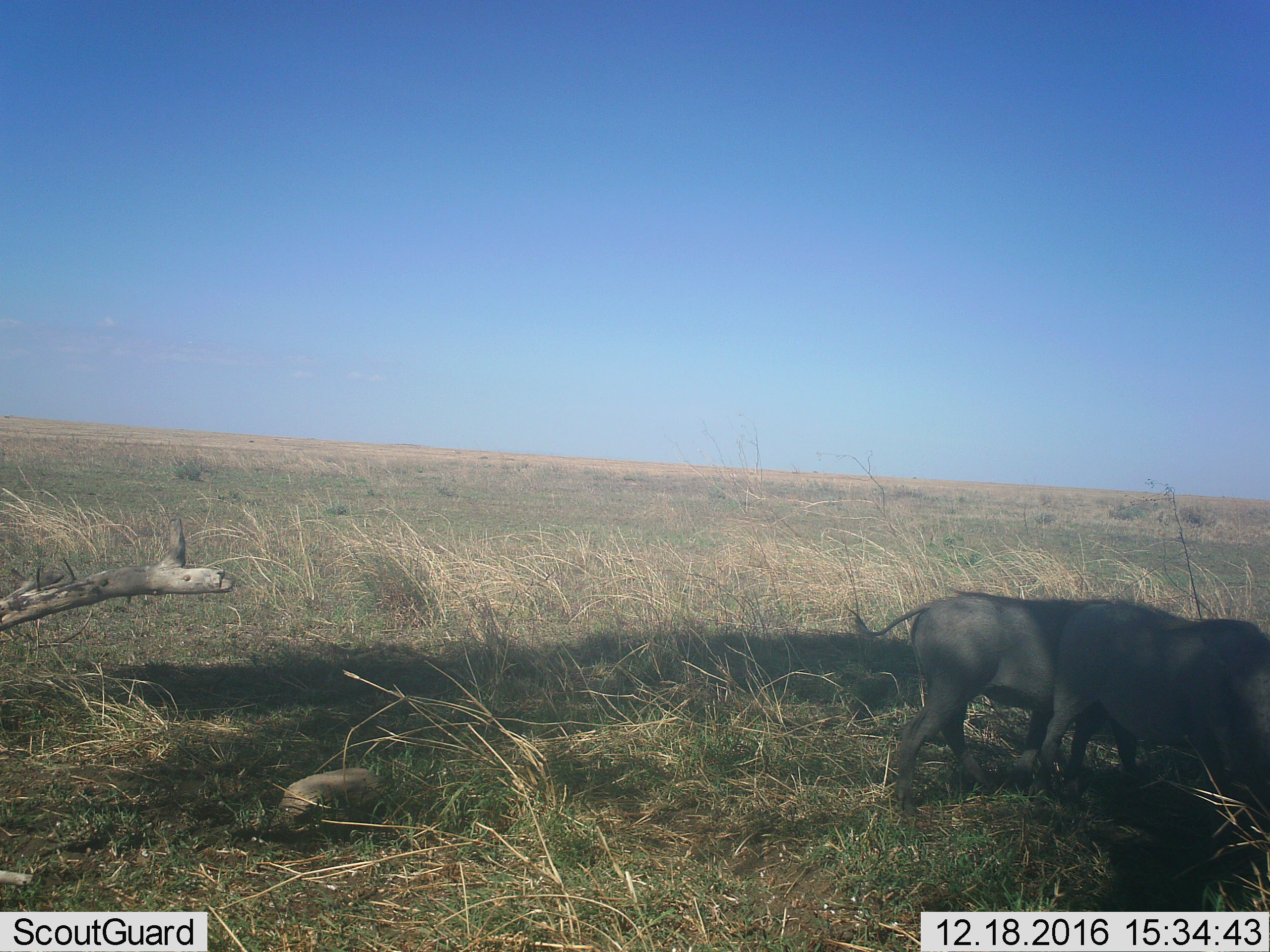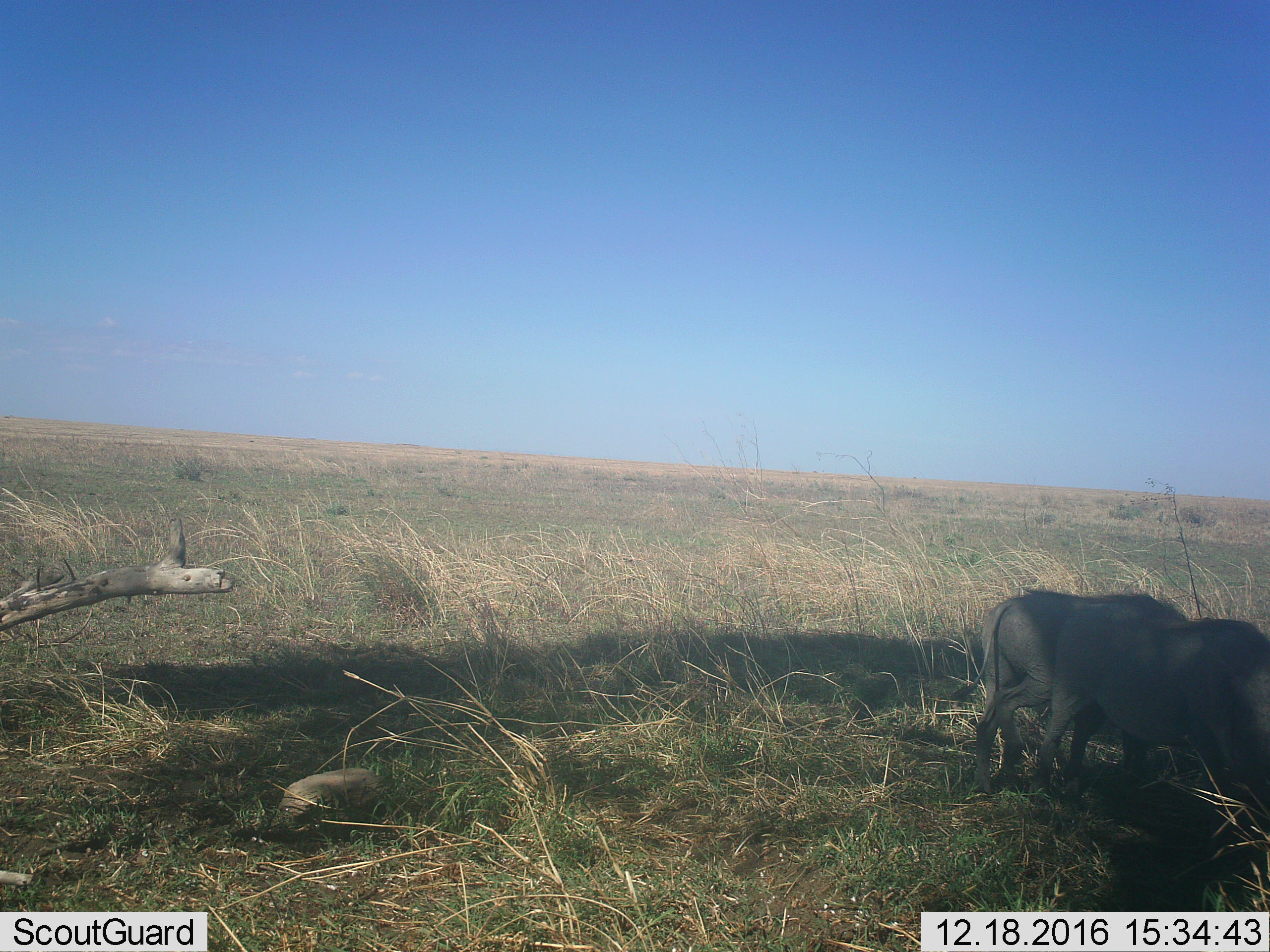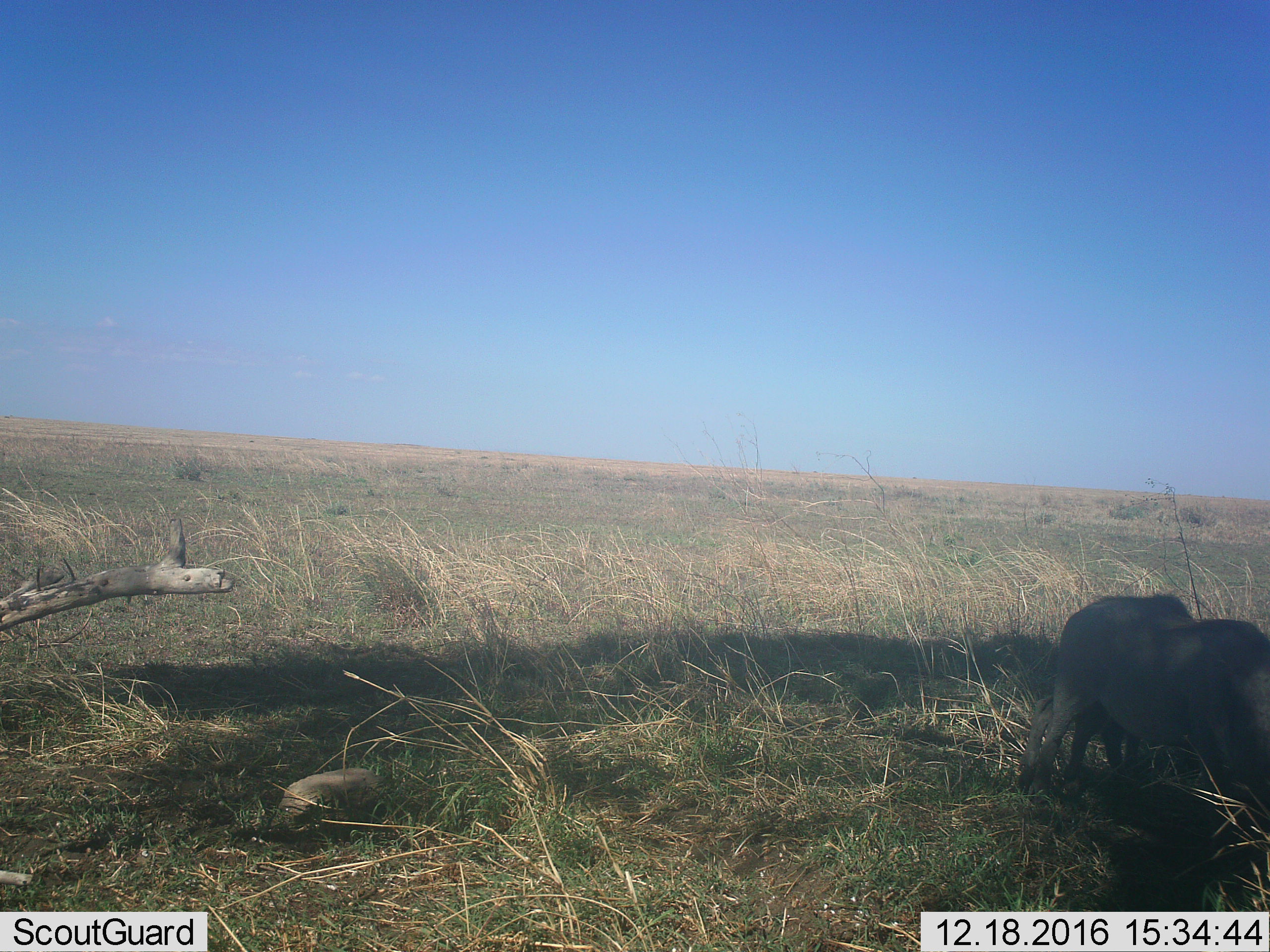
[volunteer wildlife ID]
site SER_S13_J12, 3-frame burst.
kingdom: Animalia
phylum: Chordata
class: Mammalia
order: Artiodactyla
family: Suidae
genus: Phacochoerus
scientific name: Phacochoerus africanus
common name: warthog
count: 2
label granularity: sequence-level